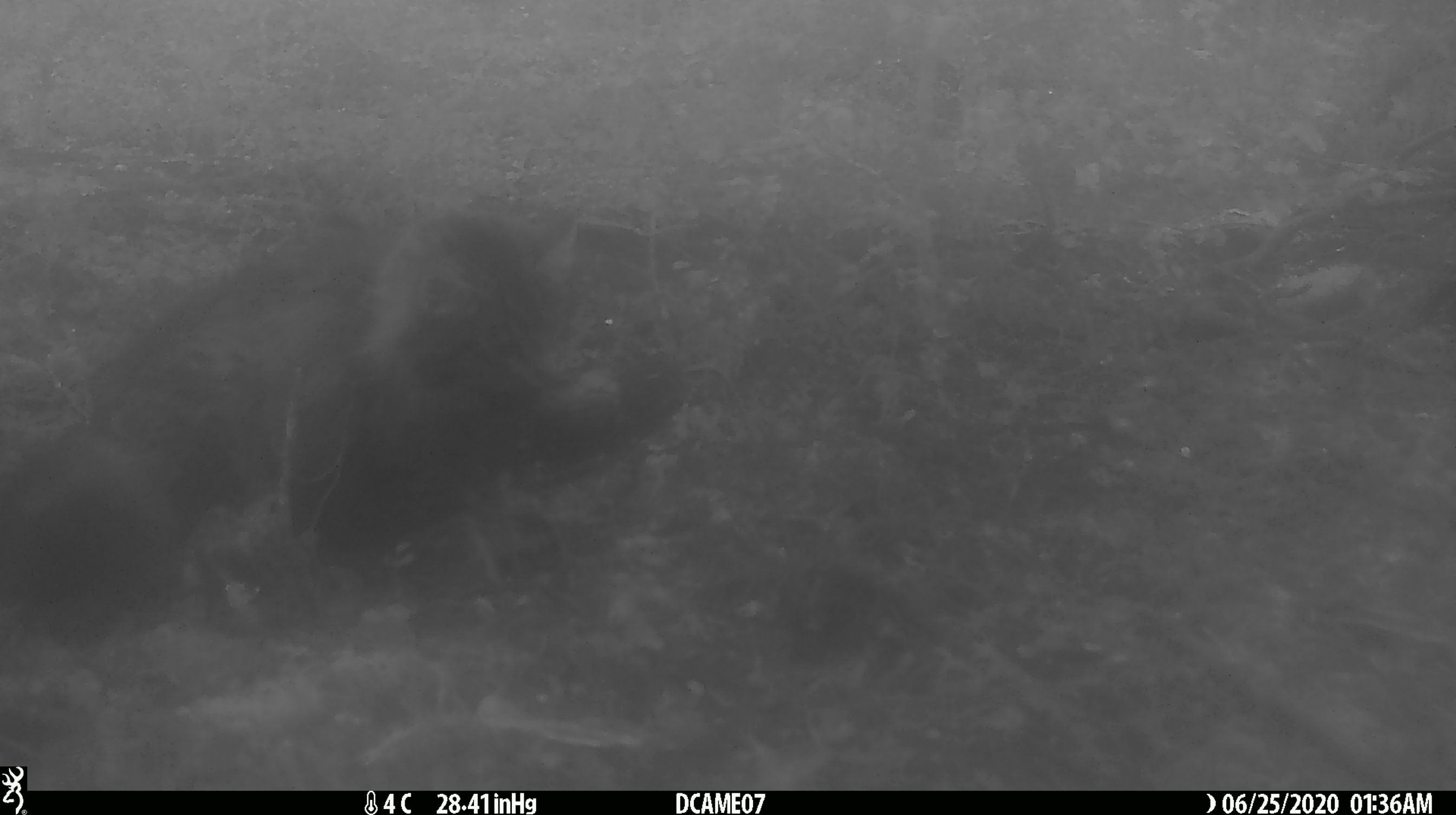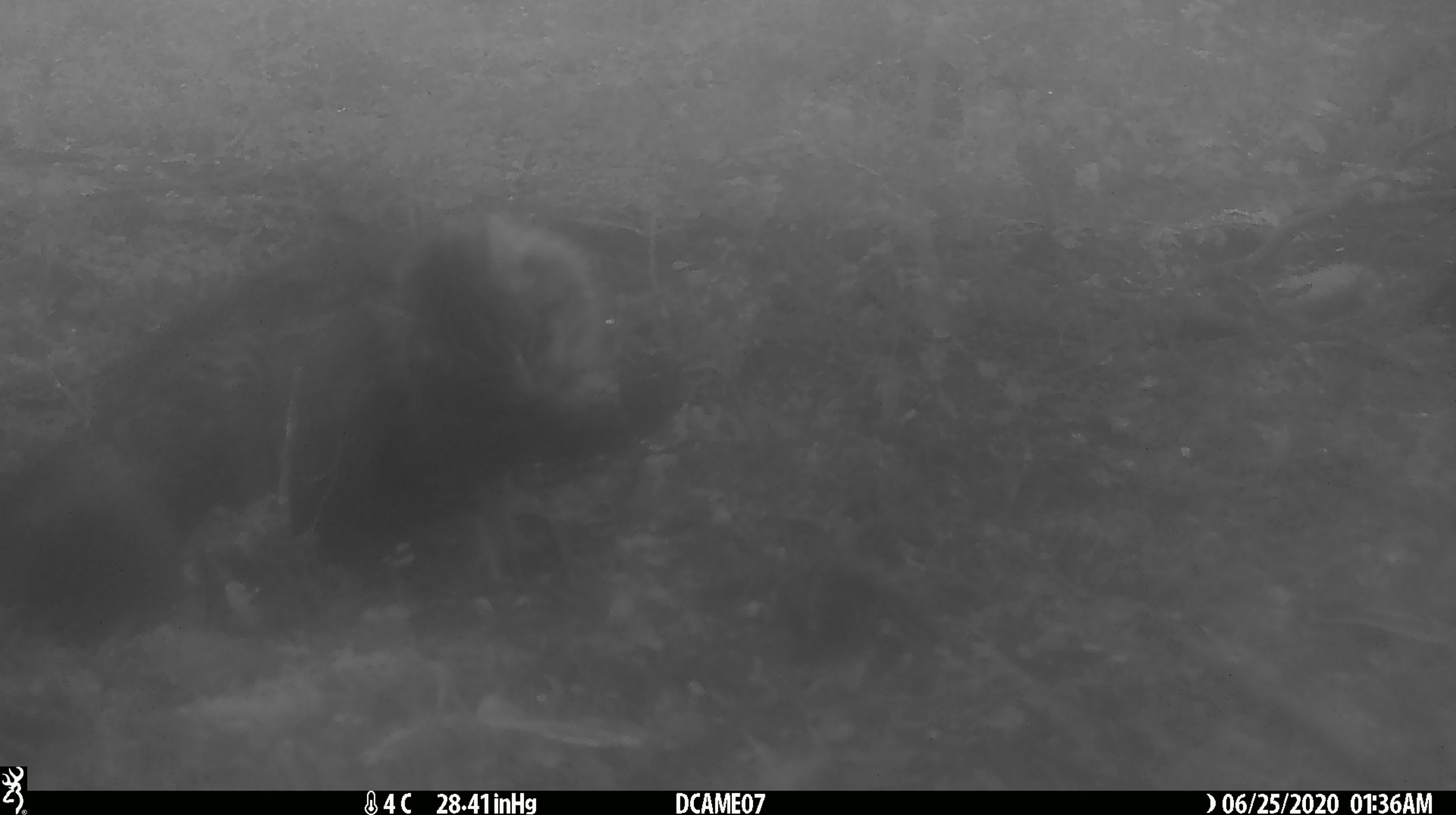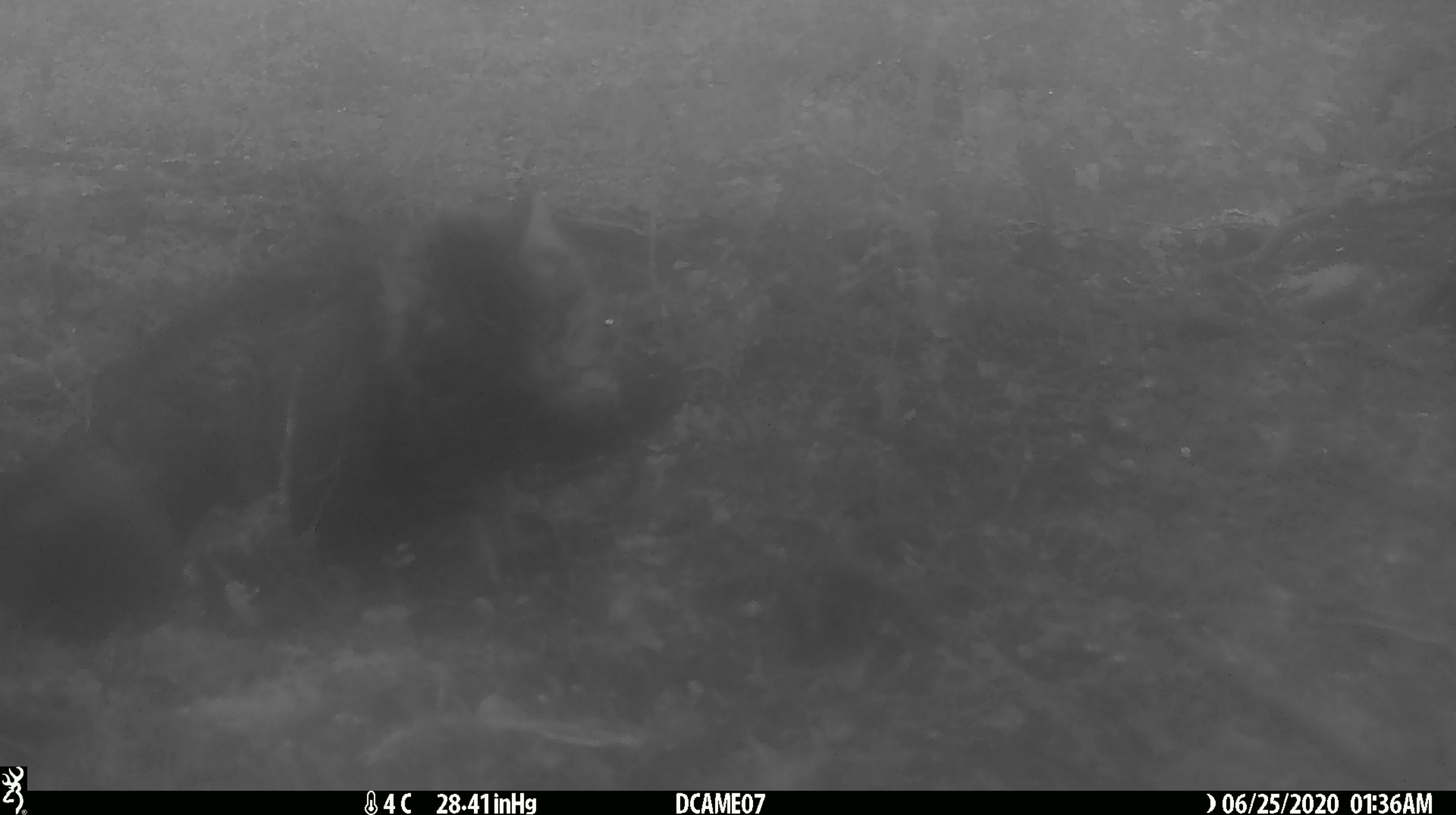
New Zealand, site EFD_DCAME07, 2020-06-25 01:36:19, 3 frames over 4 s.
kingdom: Animalia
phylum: Chordata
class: Mammalia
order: Carnivora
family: Felidae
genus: Felis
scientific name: Felis catus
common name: domestic cat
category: cat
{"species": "cat (domestic cat) (Felis catus)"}